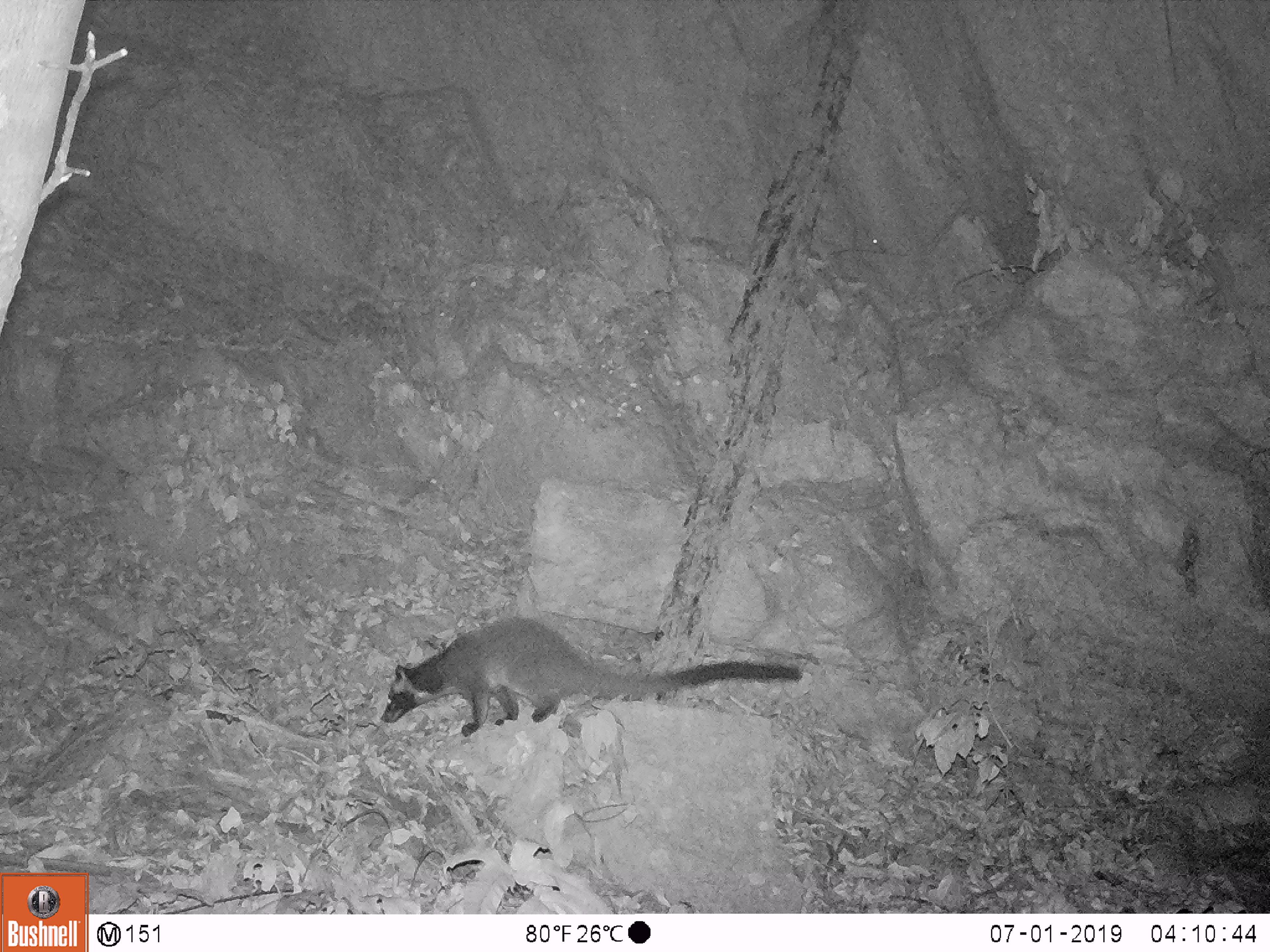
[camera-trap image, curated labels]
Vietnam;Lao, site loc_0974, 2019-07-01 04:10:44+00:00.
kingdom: Animalia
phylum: Chordata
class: Mammalia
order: Carnivora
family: Viverridae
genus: Paguma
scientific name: Paguma larvata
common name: masked palm civet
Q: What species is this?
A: Masked palm civet (Paguma larvata).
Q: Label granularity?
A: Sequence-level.